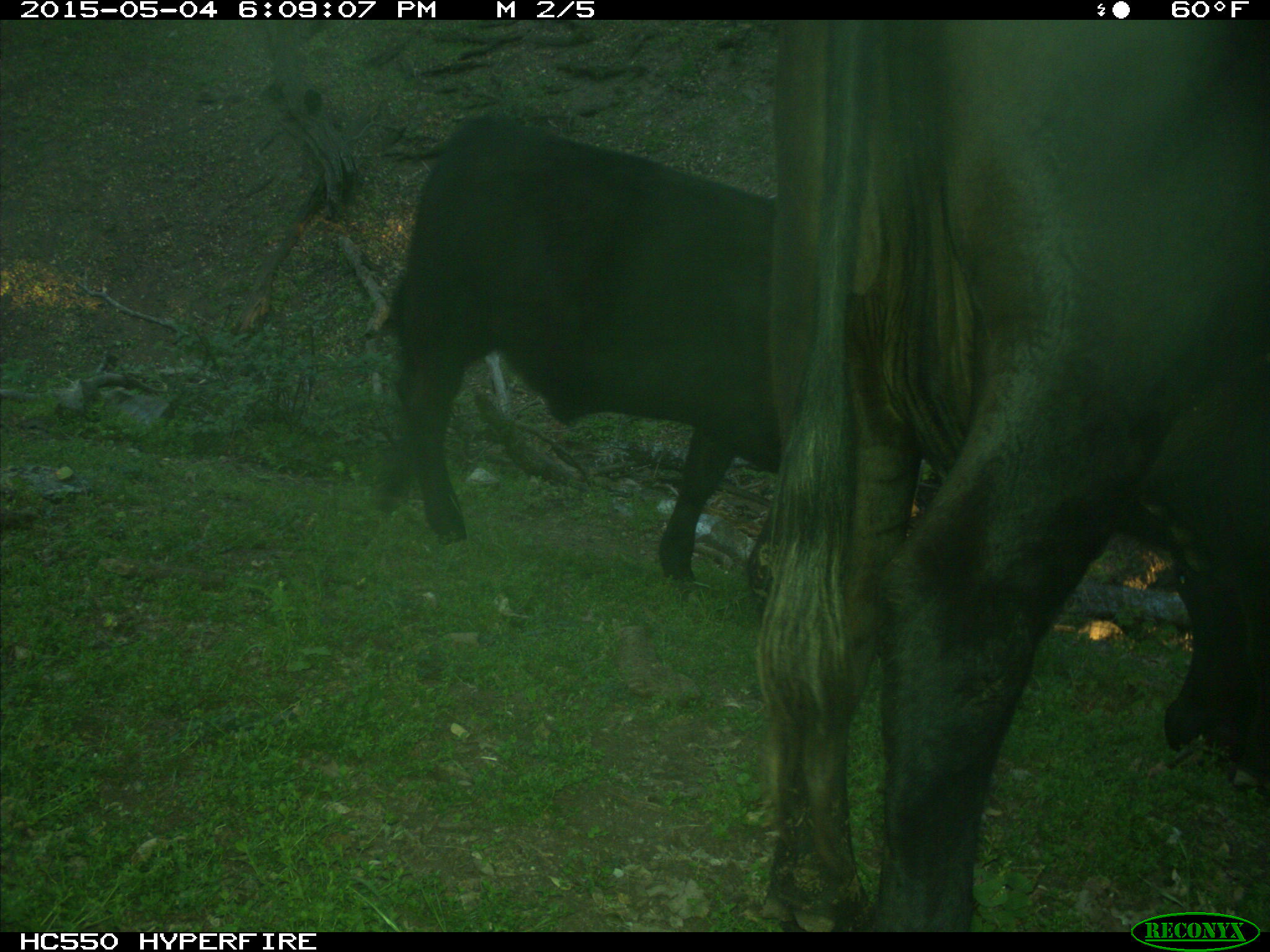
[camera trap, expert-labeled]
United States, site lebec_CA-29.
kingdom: Animalia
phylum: Chordata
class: Mammalia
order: Artiodactyla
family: Bovidae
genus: Bos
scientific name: Bos taurus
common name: domestic cow